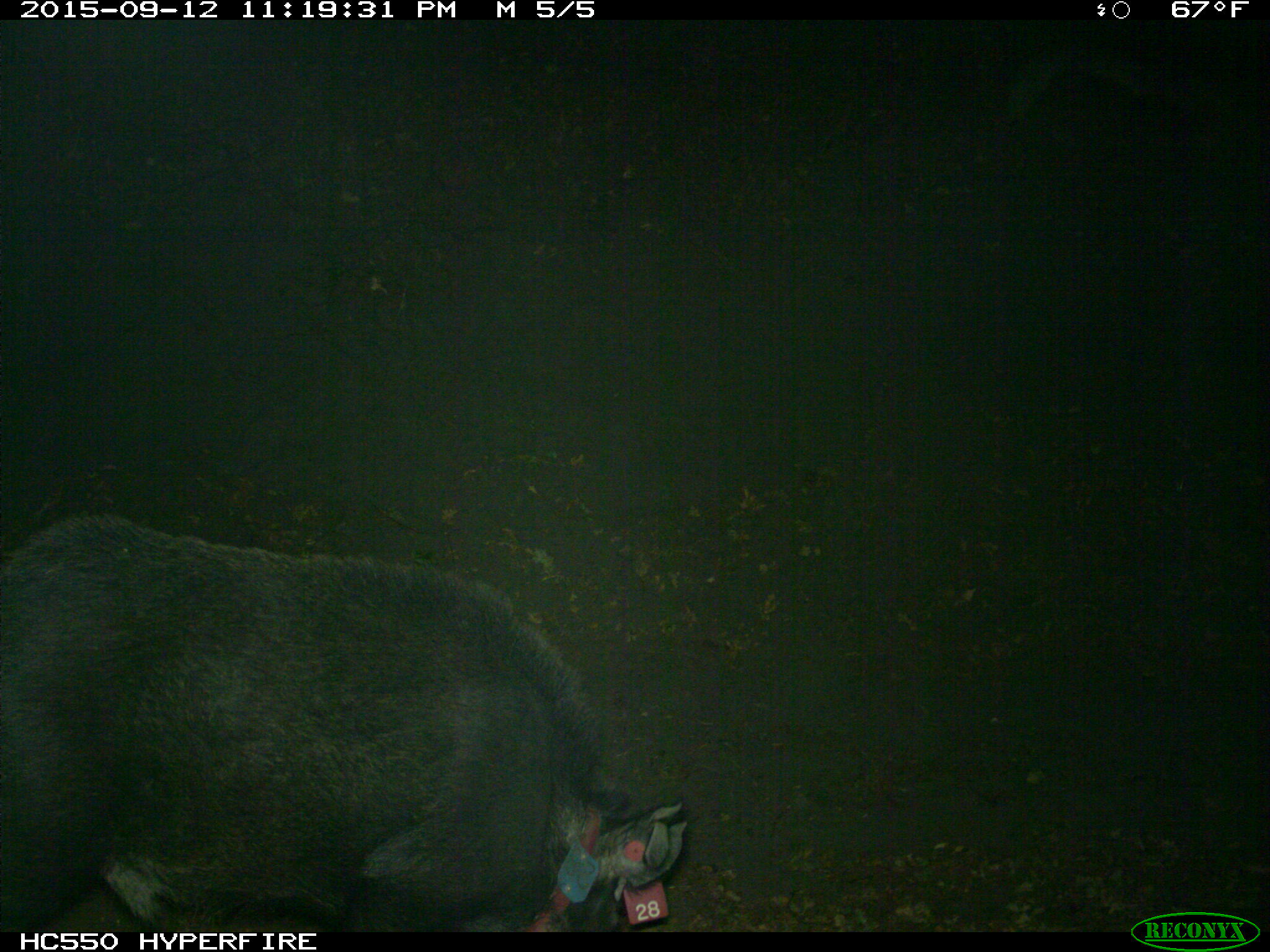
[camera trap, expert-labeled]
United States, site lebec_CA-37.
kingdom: Animalia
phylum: Chordata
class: Mammalia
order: Artiodactyla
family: Suidae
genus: Sus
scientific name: Sus scrofa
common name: wild boar